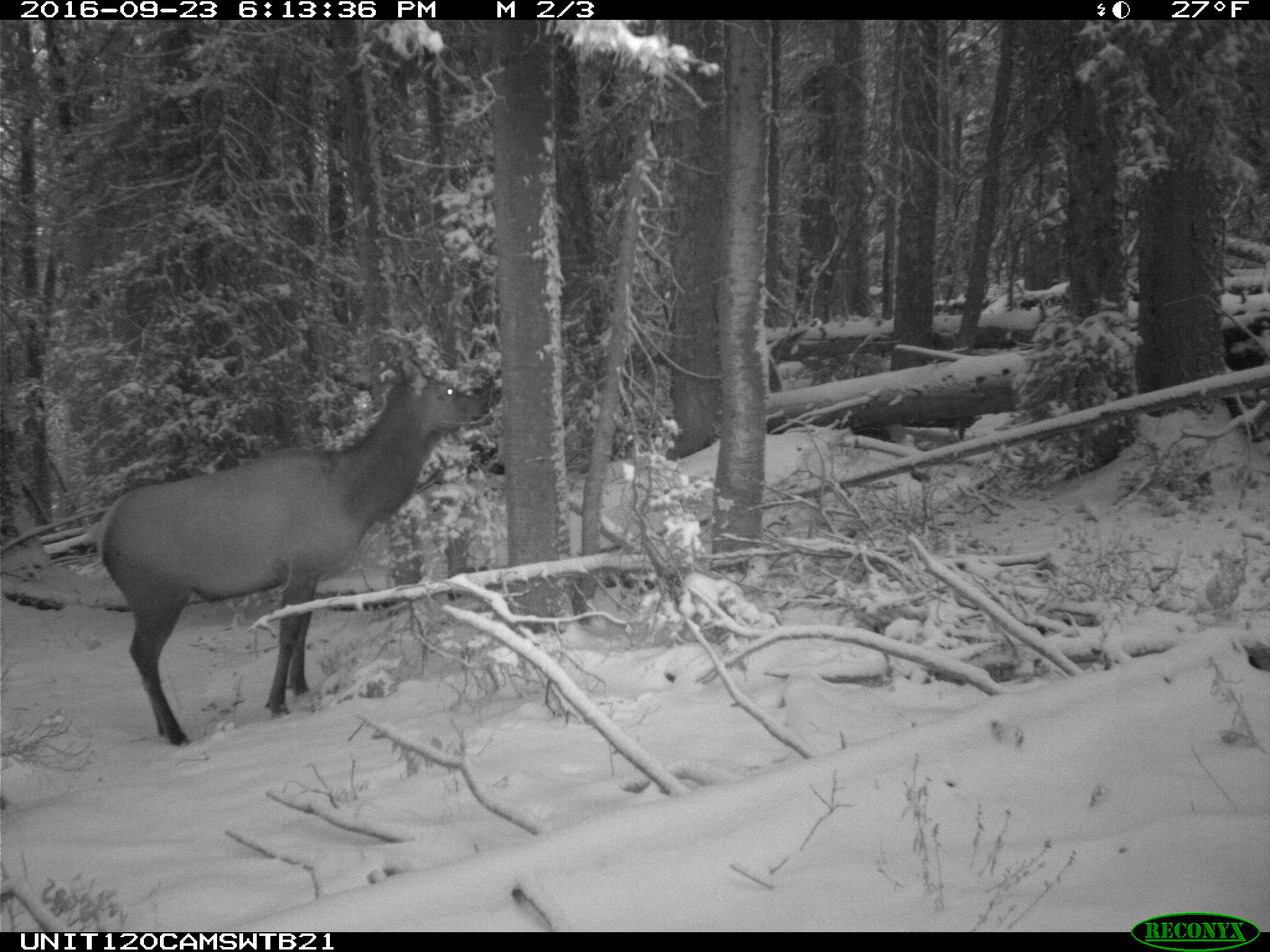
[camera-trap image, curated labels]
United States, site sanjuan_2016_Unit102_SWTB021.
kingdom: Animalia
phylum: Chordata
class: Mammalia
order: Artiodactyla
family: Cervidae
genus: Cervus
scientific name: Cervus elaphus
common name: red deer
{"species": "Cervus elaphus (red deer)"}